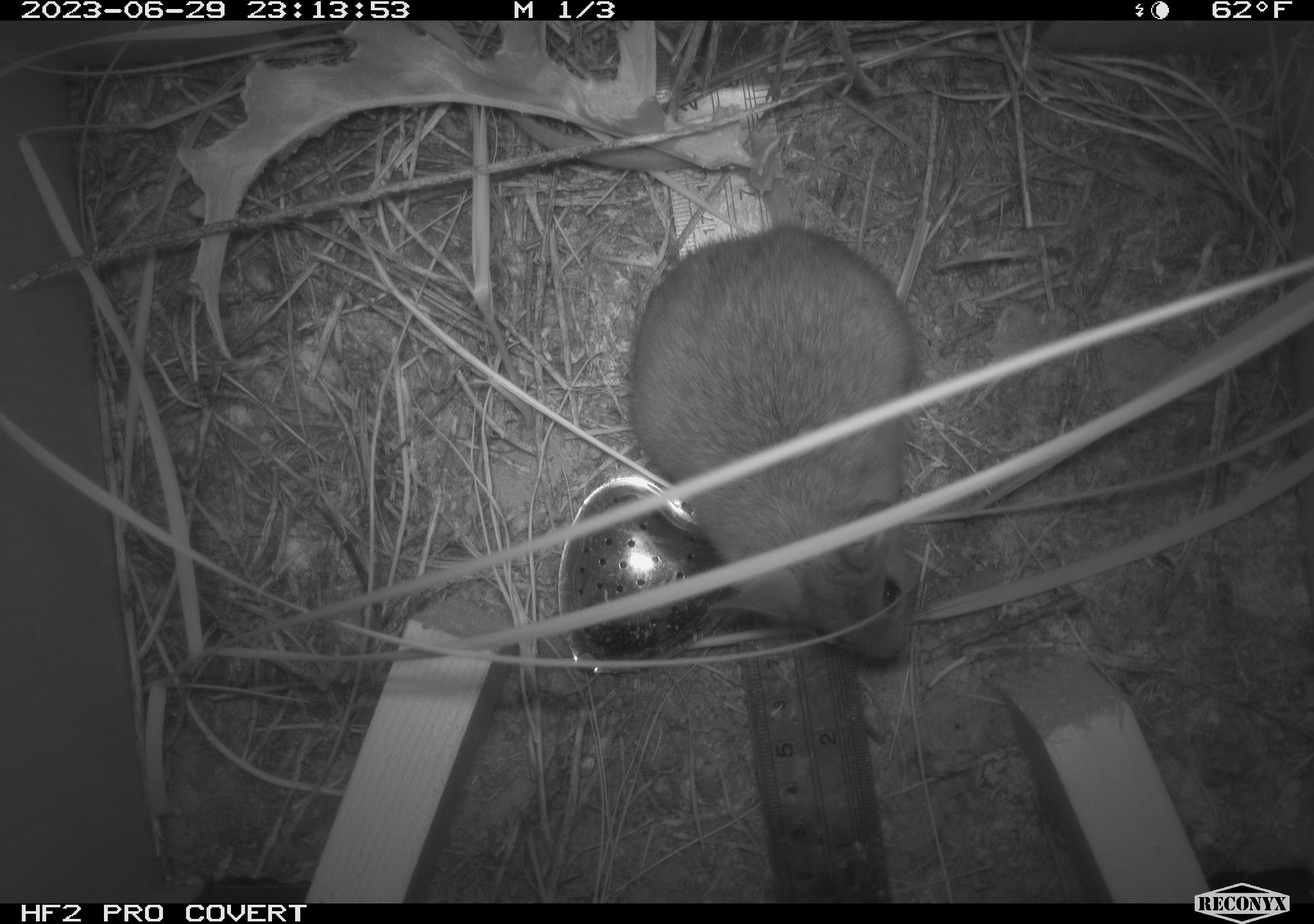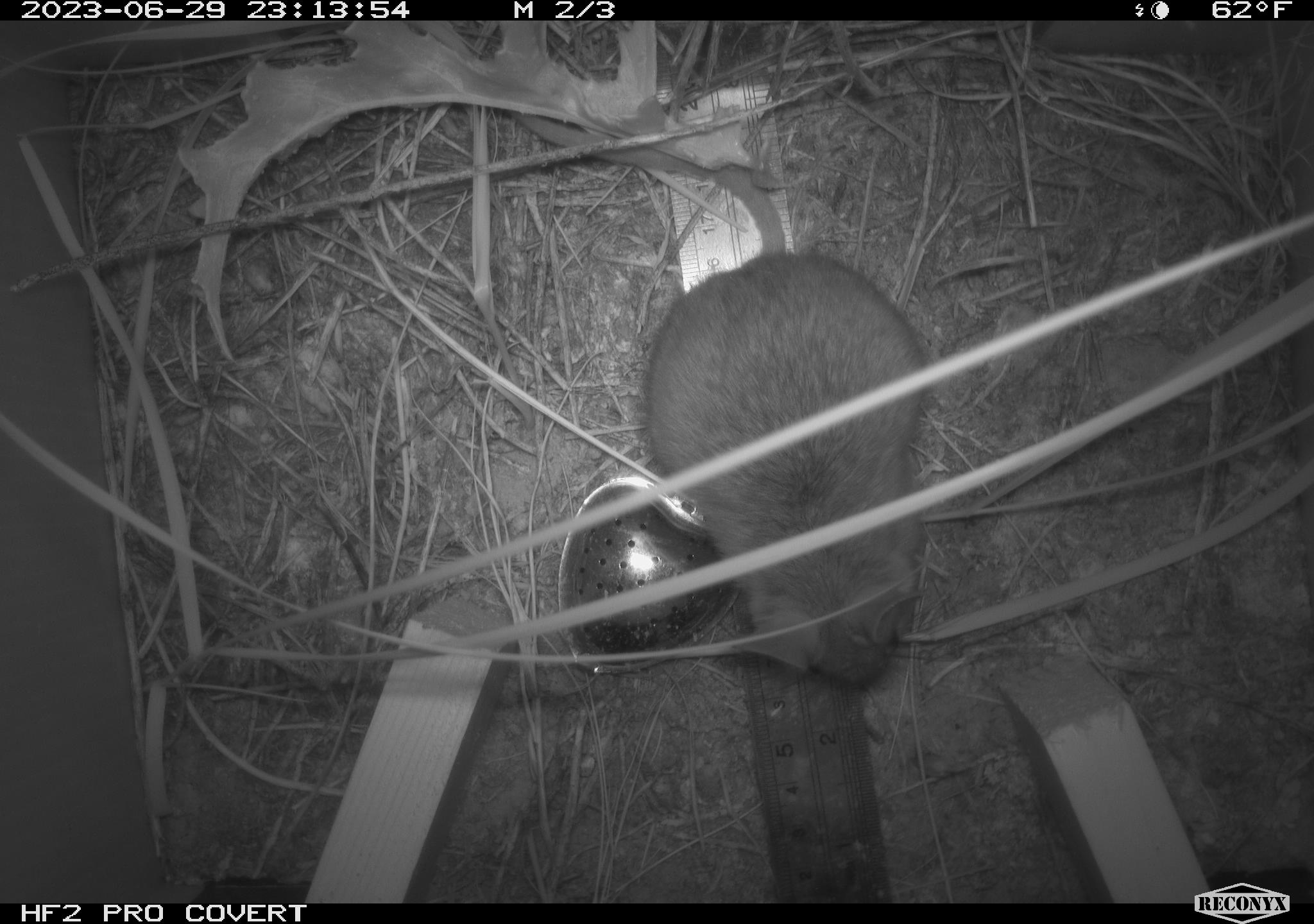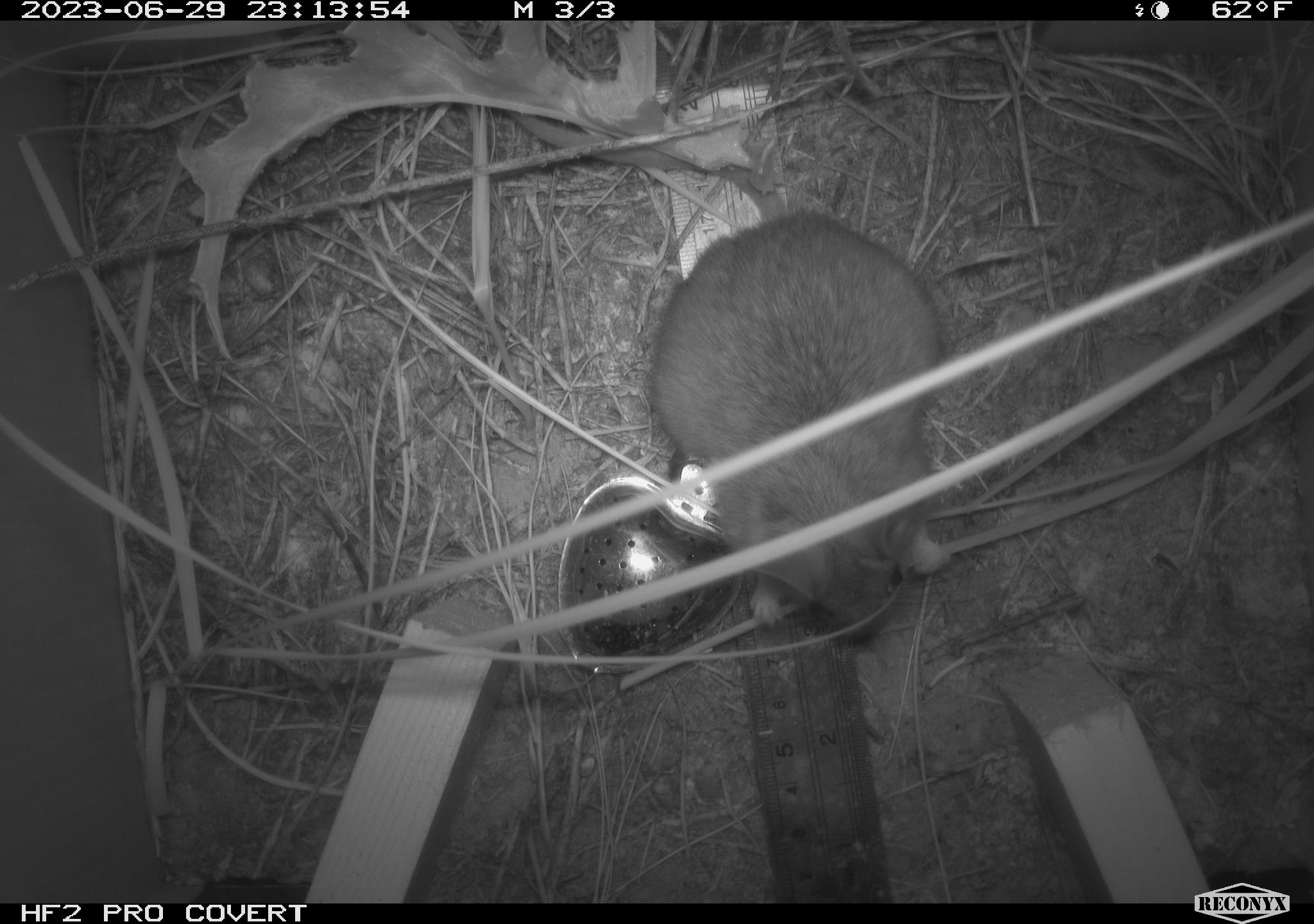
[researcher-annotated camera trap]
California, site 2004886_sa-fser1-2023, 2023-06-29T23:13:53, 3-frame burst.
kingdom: Animalia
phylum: Chordata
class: Mammalia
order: Rodentia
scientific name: Rodentia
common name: mouse species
Mouse species (Rodentia).